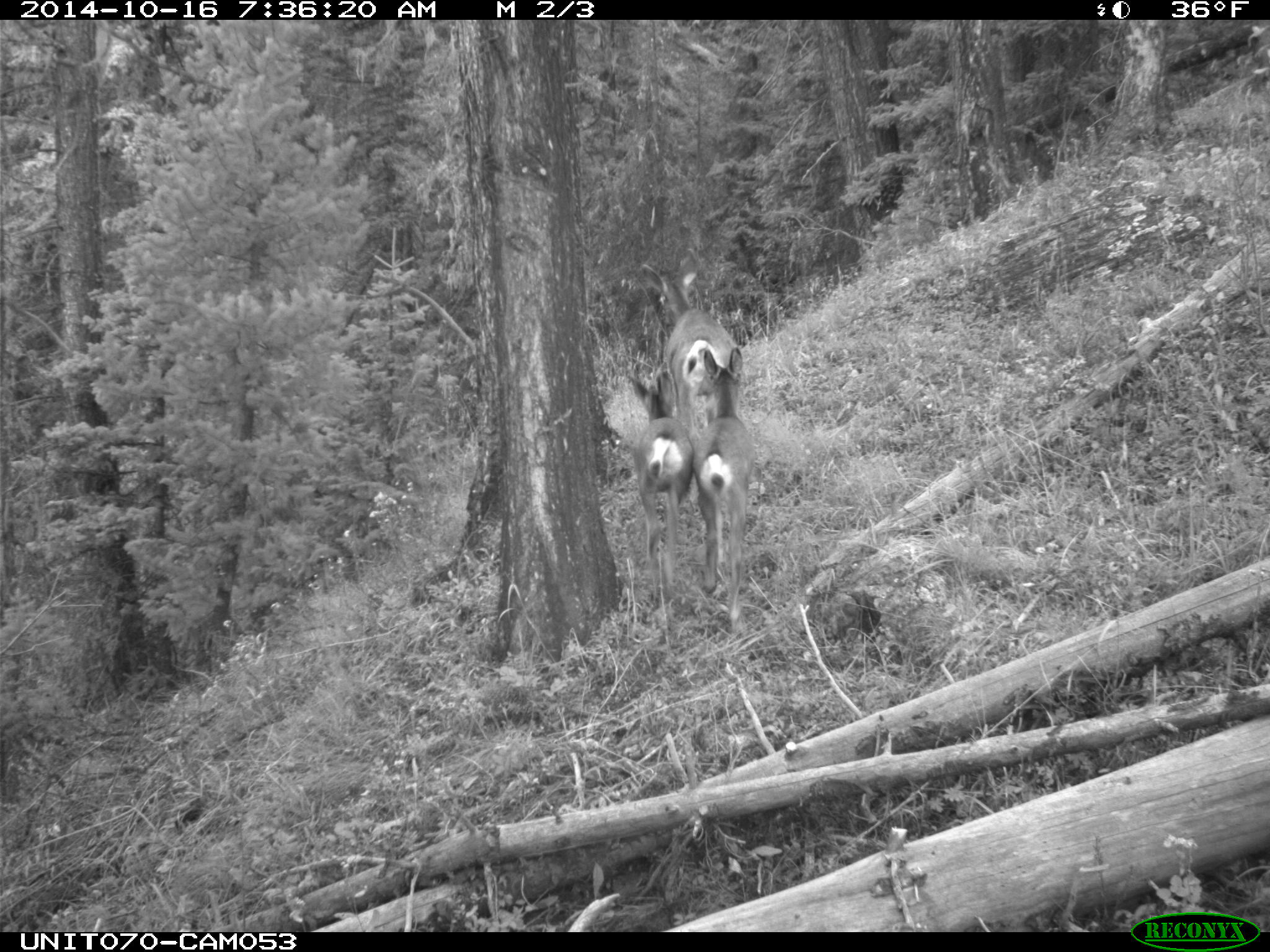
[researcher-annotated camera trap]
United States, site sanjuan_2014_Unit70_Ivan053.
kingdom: Animalia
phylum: Chordata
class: Mammalia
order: Artiodactyla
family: Cervidae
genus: Odocoileus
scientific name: Odocoileus hemionus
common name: mule deer